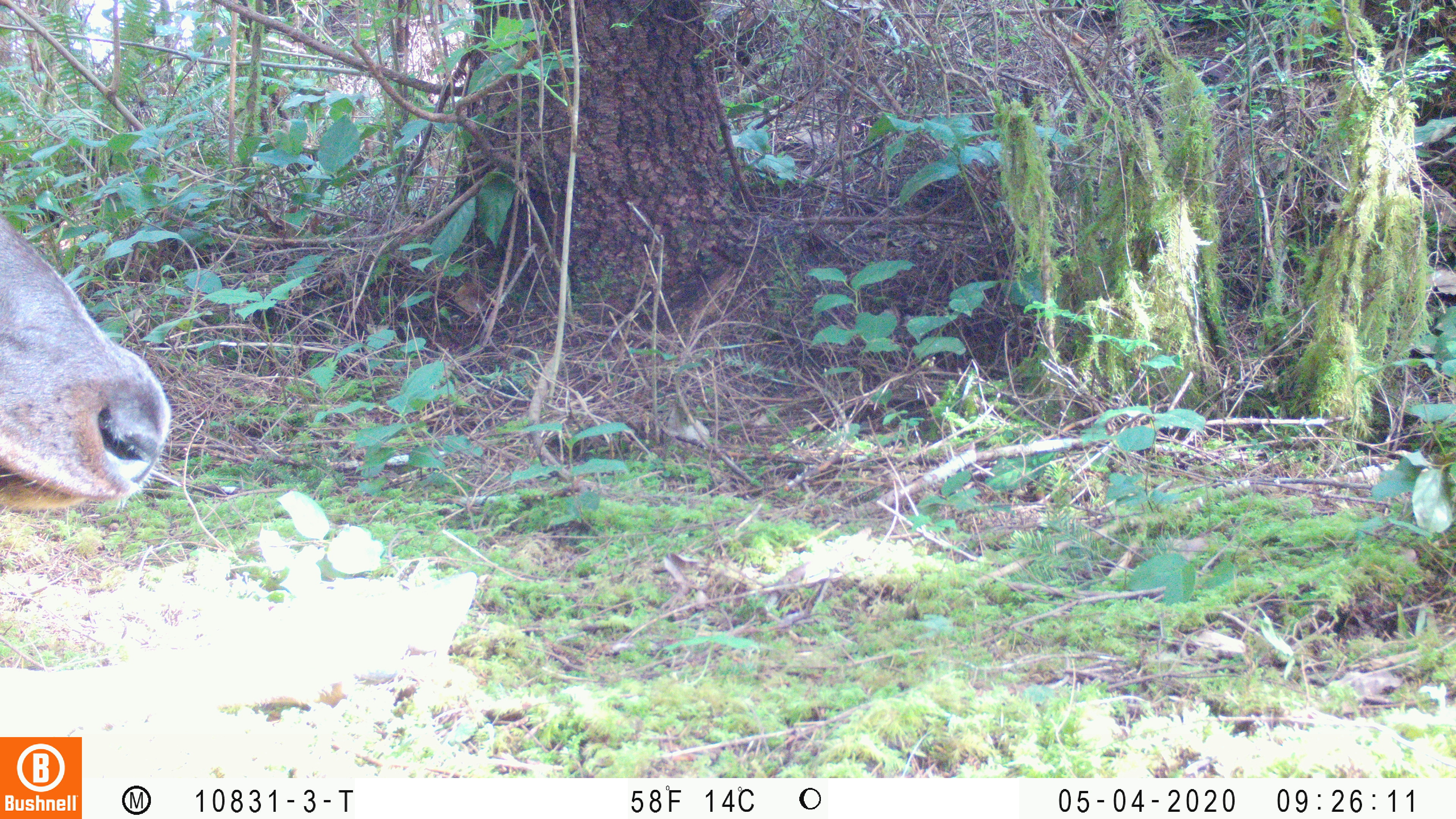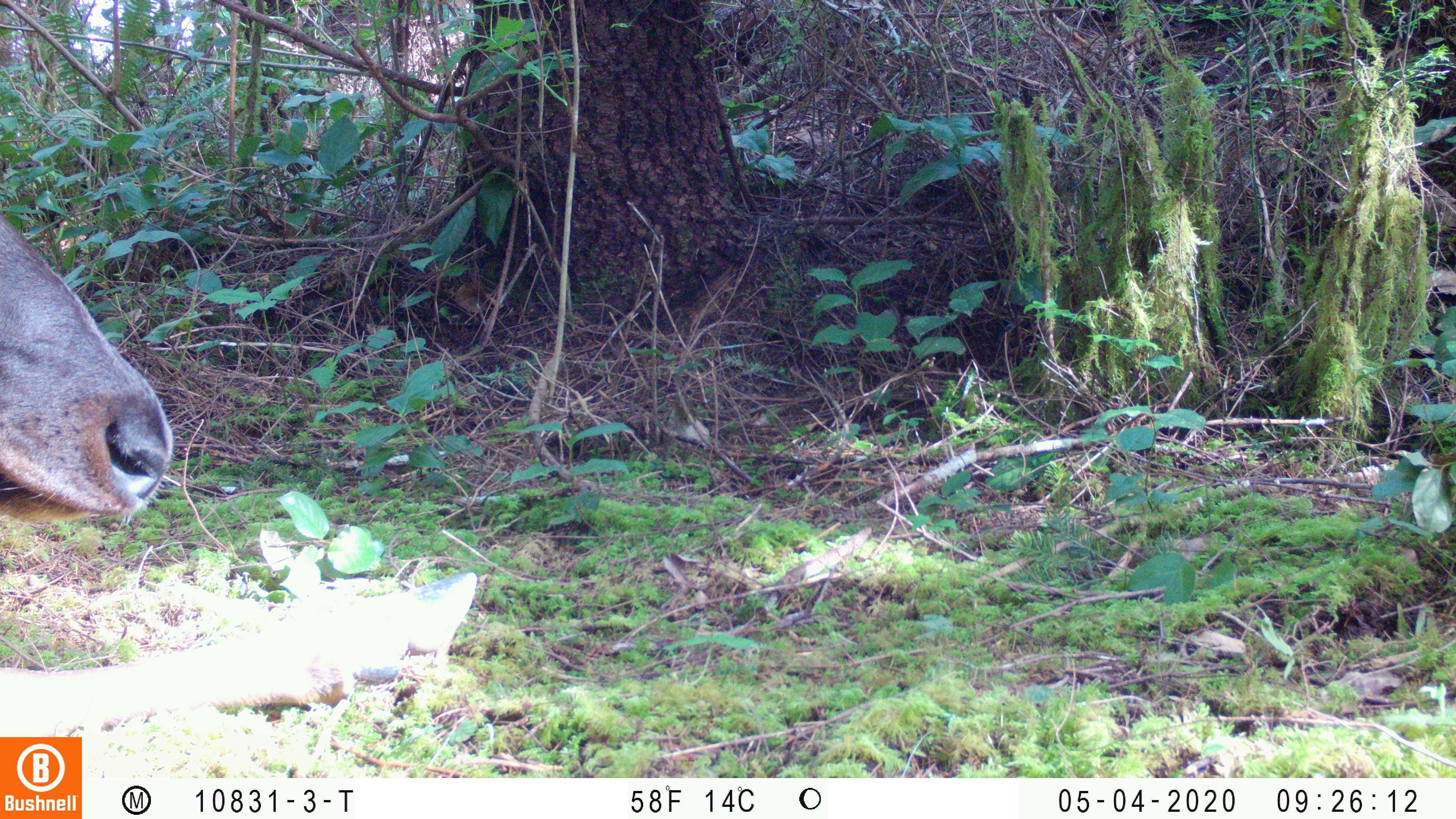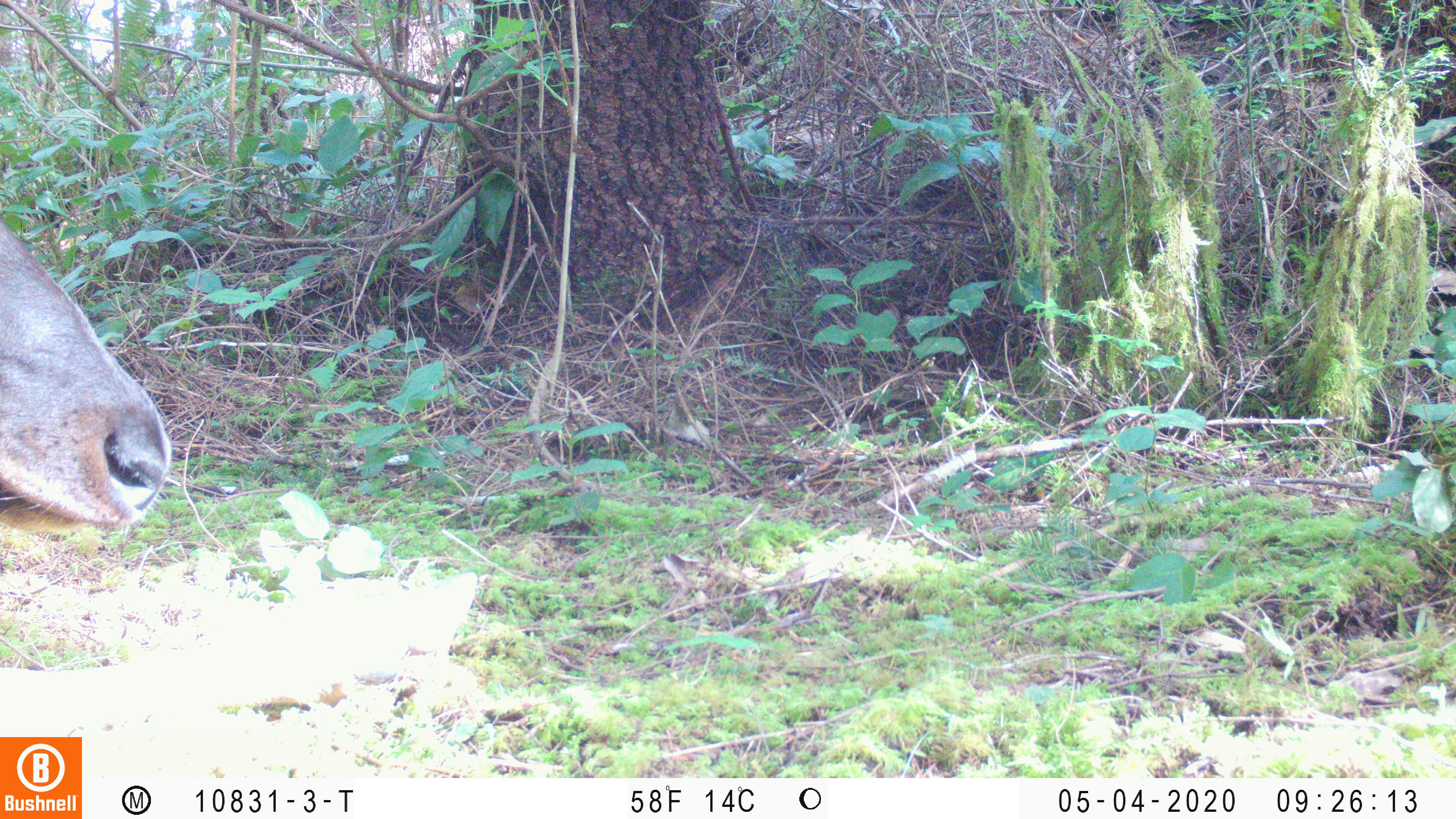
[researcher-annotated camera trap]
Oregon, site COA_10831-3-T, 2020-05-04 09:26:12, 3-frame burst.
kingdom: Animalia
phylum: Chordata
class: Mammalia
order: Artiodactyla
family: Cervidae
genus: Cervus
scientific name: Cervus canadensis roosevelti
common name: roosevelt elk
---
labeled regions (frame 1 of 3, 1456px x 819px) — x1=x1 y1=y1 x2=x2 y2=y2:
roosevelt elk: x1=0 y1=219 x2=482 y2=725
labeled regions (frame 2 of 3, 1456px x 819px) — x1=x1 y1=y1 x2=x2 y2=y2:
roosevelt elk: x1=0 y1=215 x2=482 y2=730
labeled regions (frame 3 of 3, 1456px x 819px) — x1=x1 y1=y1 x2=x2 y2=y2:
roosevelt elk: x1=2 y1=222 x2=482 y2=732